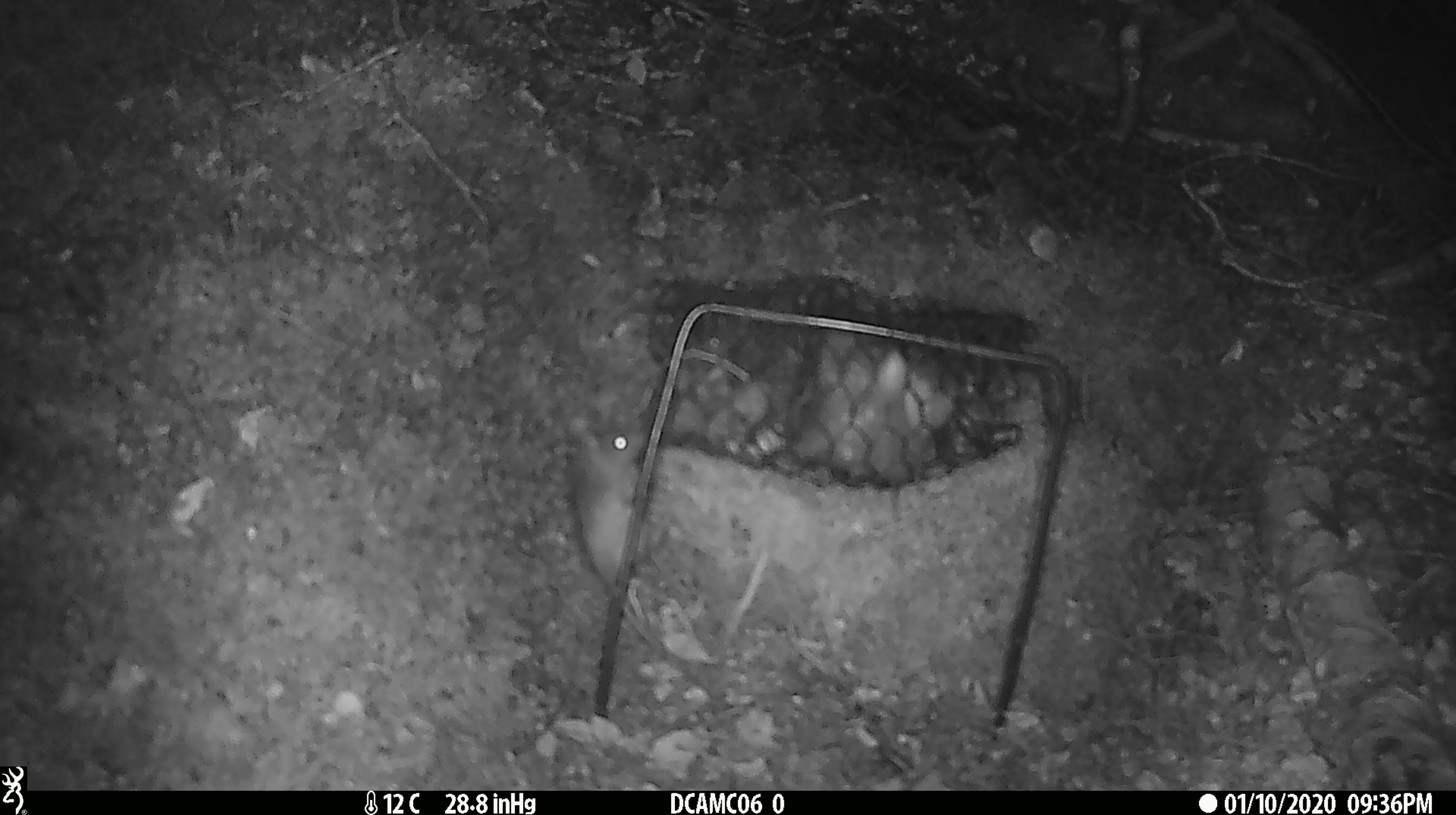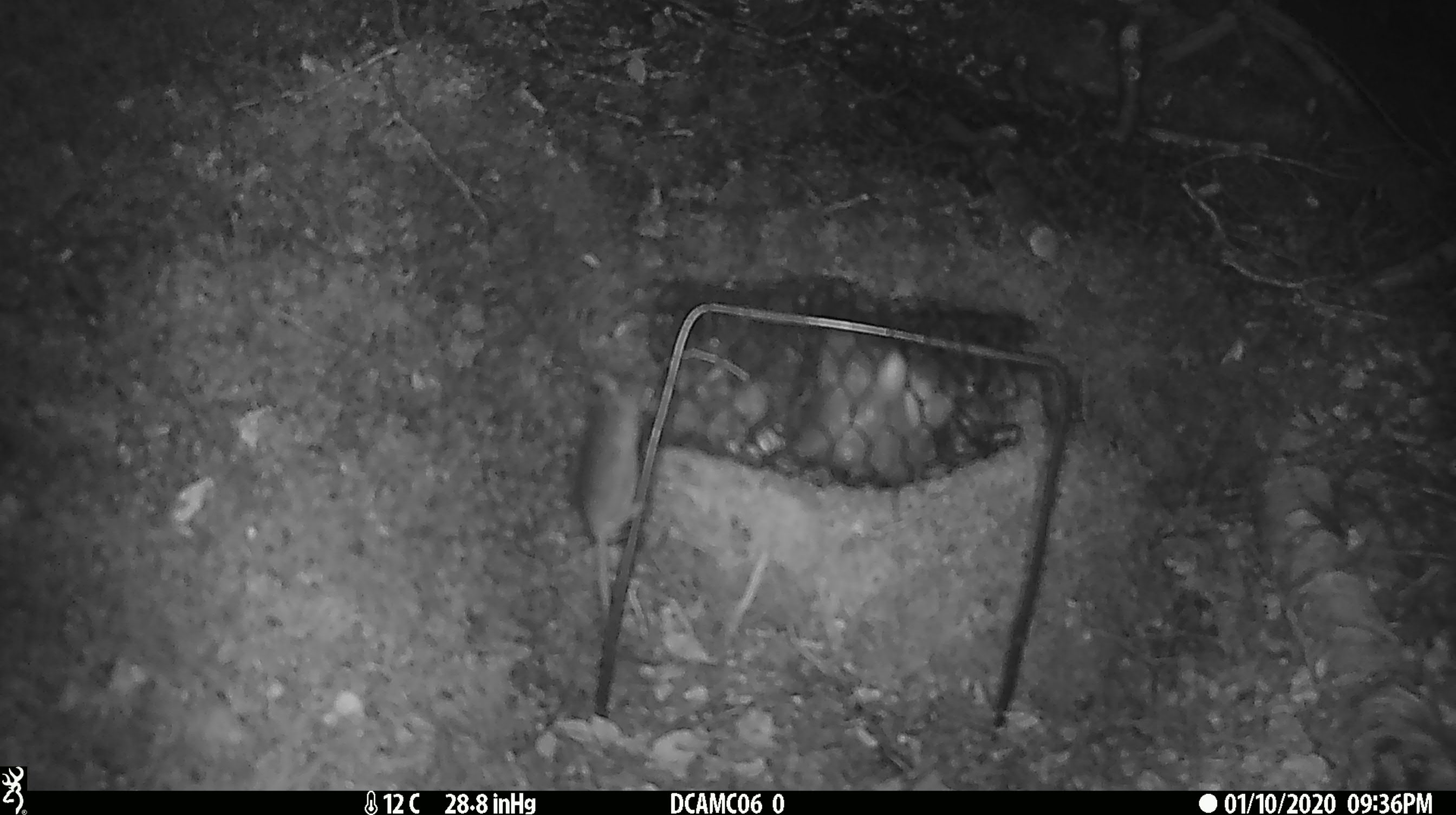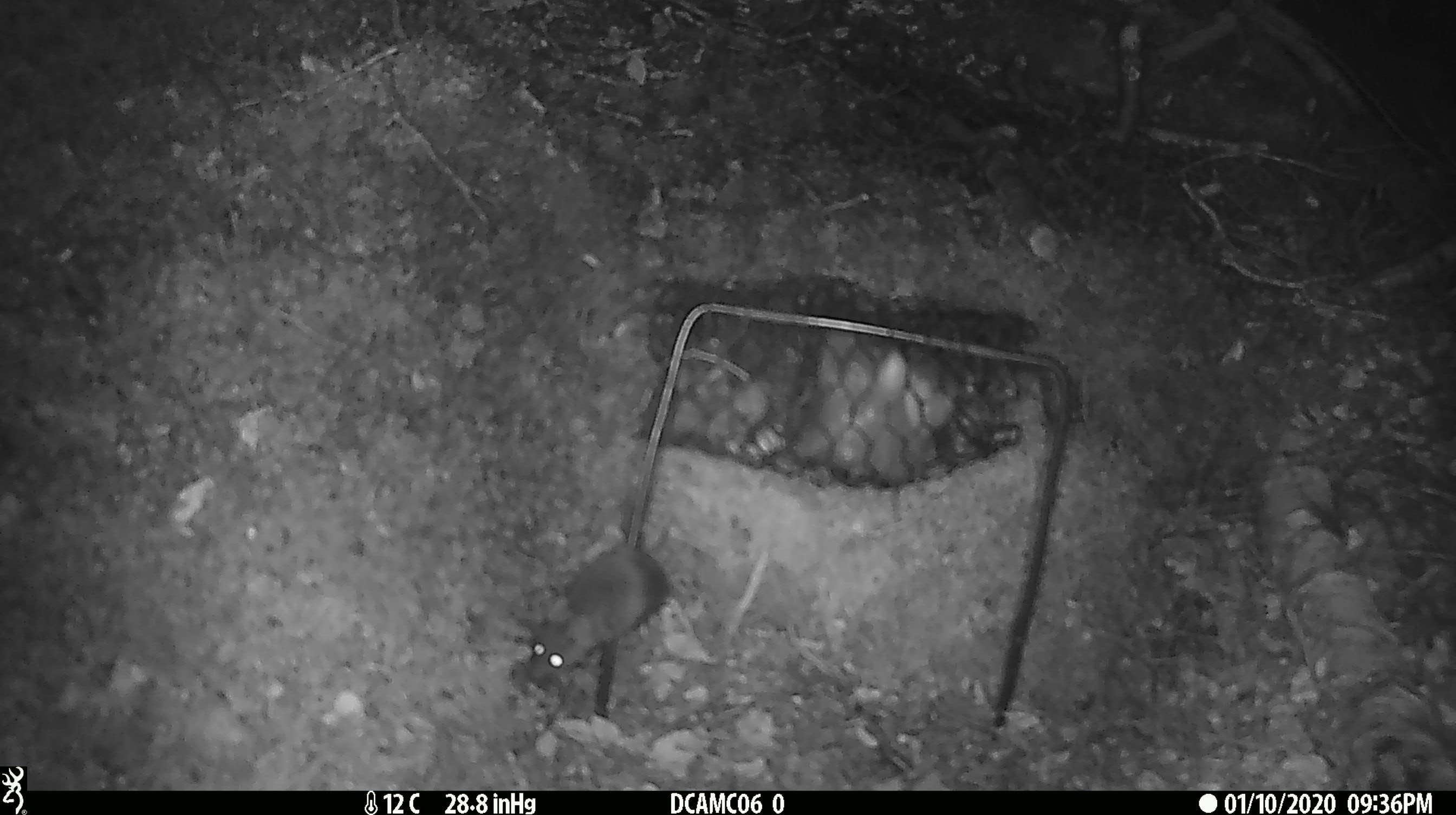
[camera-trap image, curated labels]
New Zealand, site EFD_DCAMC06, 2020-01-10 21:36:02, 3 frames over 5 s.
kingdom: Animalia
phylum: Chordata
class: Mammalia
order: Rodentia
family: Muridae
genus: Mus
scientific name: Mus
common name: mouse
Mouse (Mus).